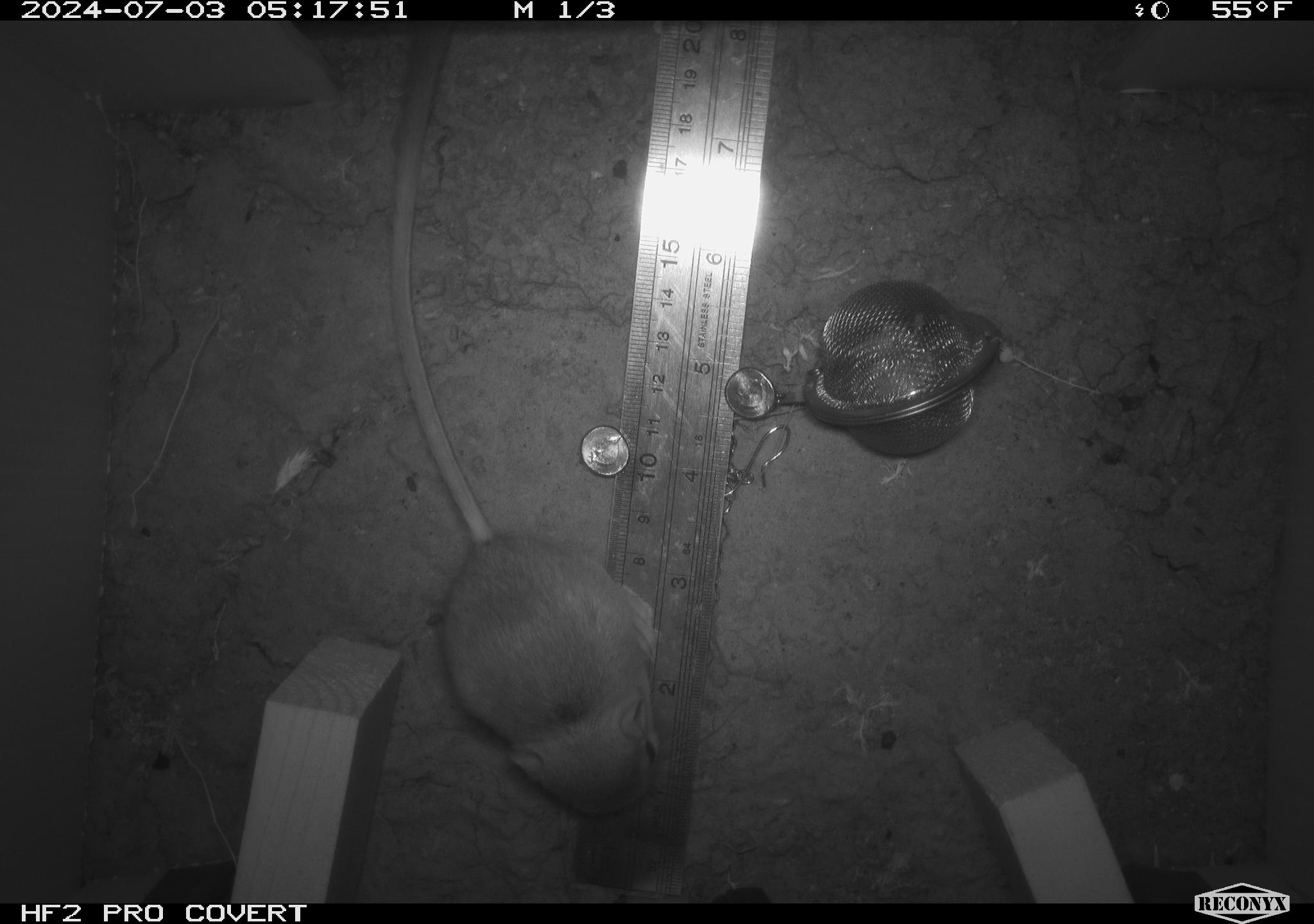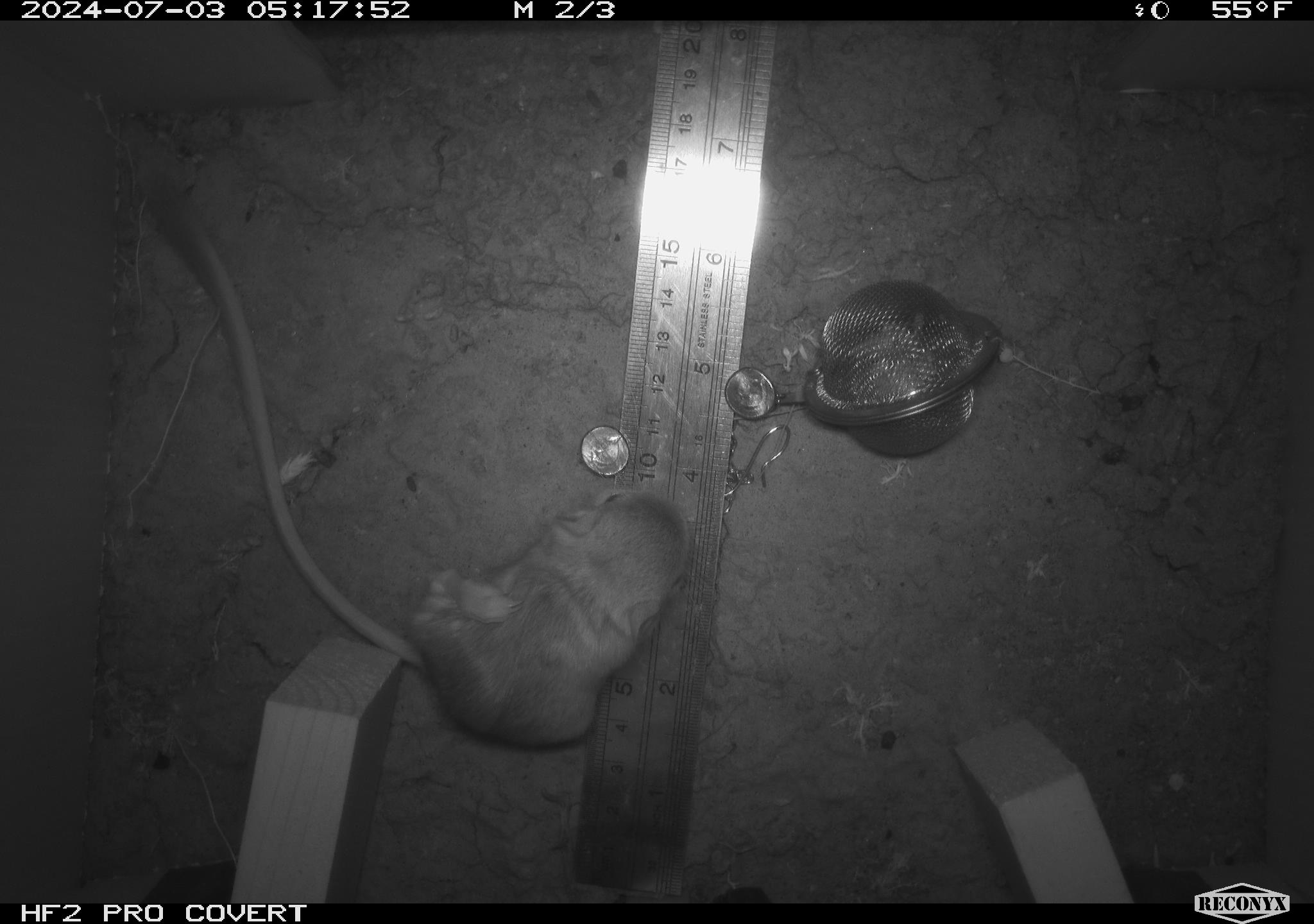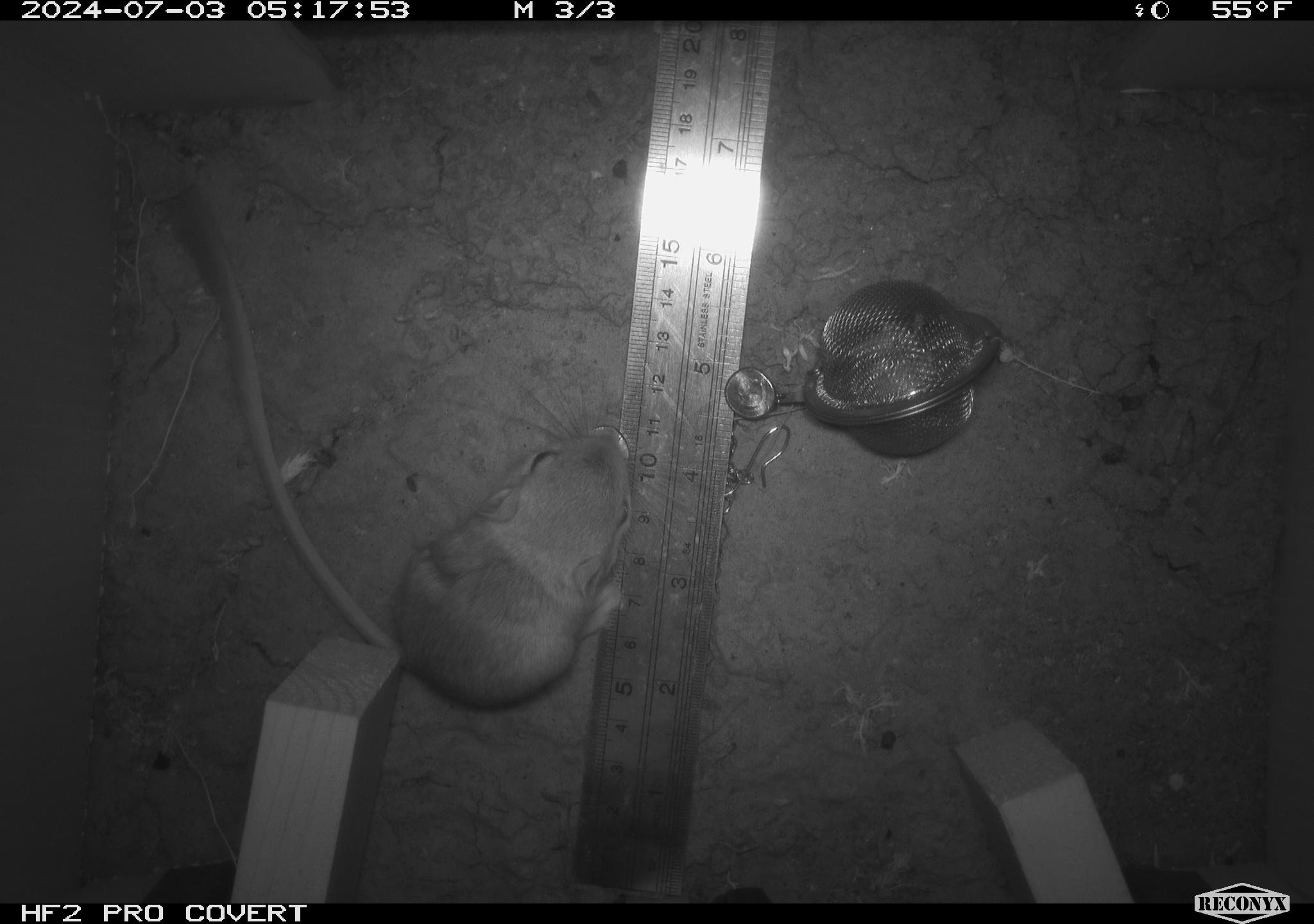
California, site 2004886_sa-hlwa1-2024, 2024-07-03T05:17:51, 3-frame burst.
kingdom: Animalia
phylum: Chordata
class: Mammalia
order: Rodentia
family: Heteromyidae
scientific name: Heteromyidae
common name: kangaroo rats and pocket mice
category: heteromyidae family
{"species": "heteromyidae family (kangaroo rats and pocket mice) (Heteromyidae)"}